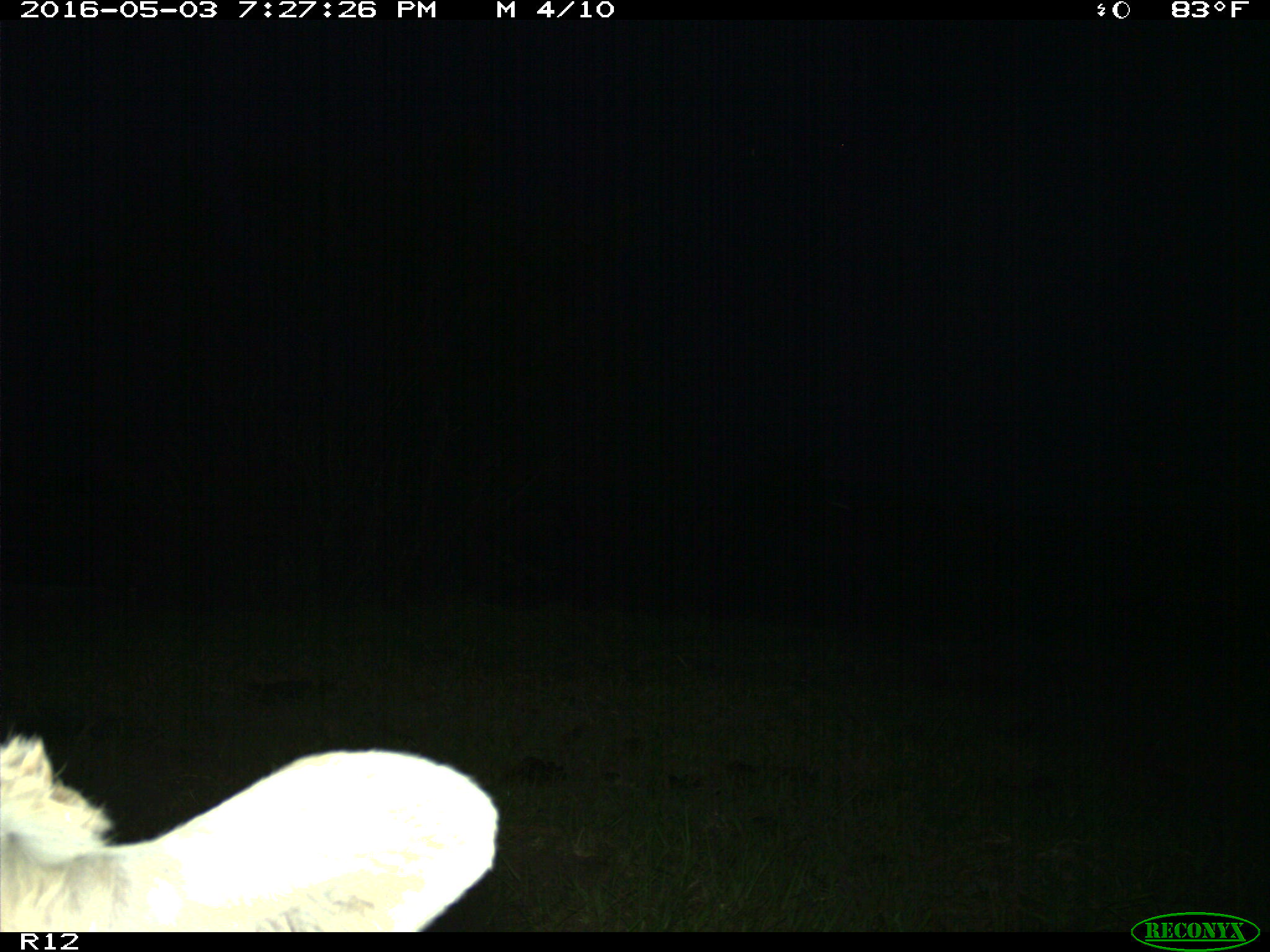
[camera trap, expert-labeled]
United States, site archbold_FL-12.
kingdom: Animalia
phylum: Chordata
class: Mammalia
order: Artiodactyla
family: Bovidae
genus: Bos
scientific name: Bos taurus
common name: domestic cow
Bos taurus (domestic cow).